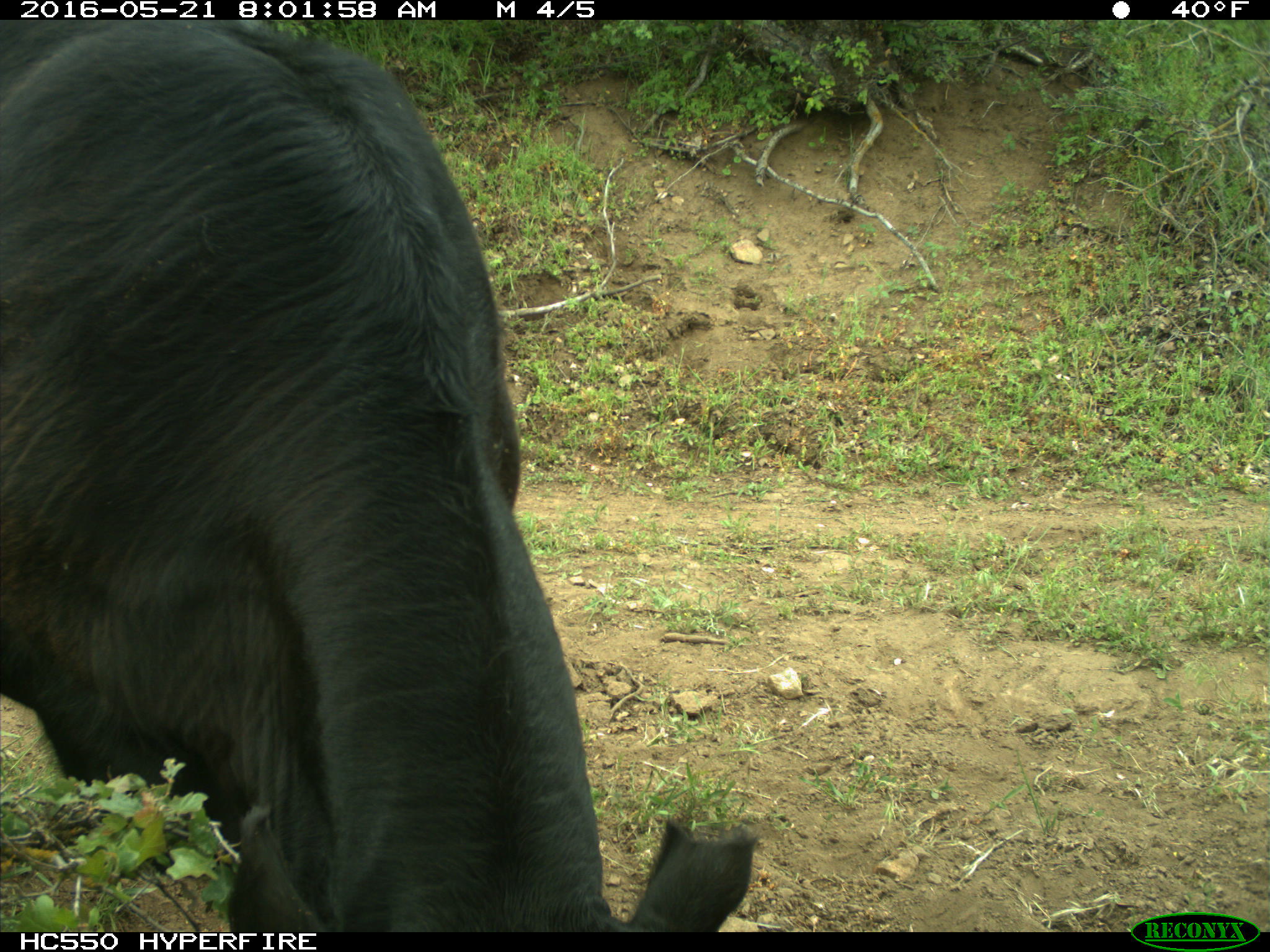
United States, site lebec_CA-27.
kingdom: Animalia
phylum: Chordata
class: Mammalia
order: Artiodactyla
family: Bovidae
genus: Bos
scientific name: Bos taurus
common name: domestic cow